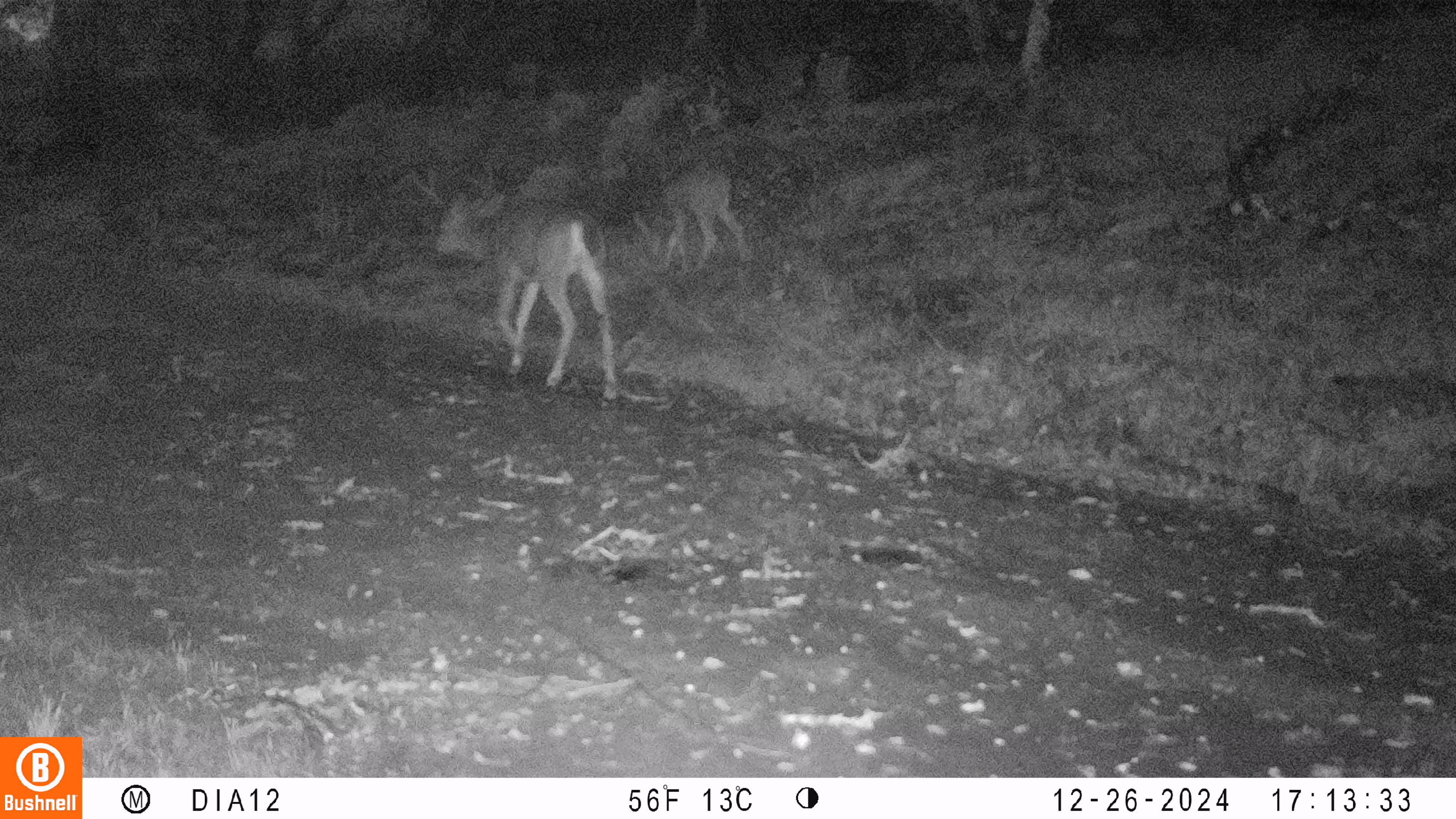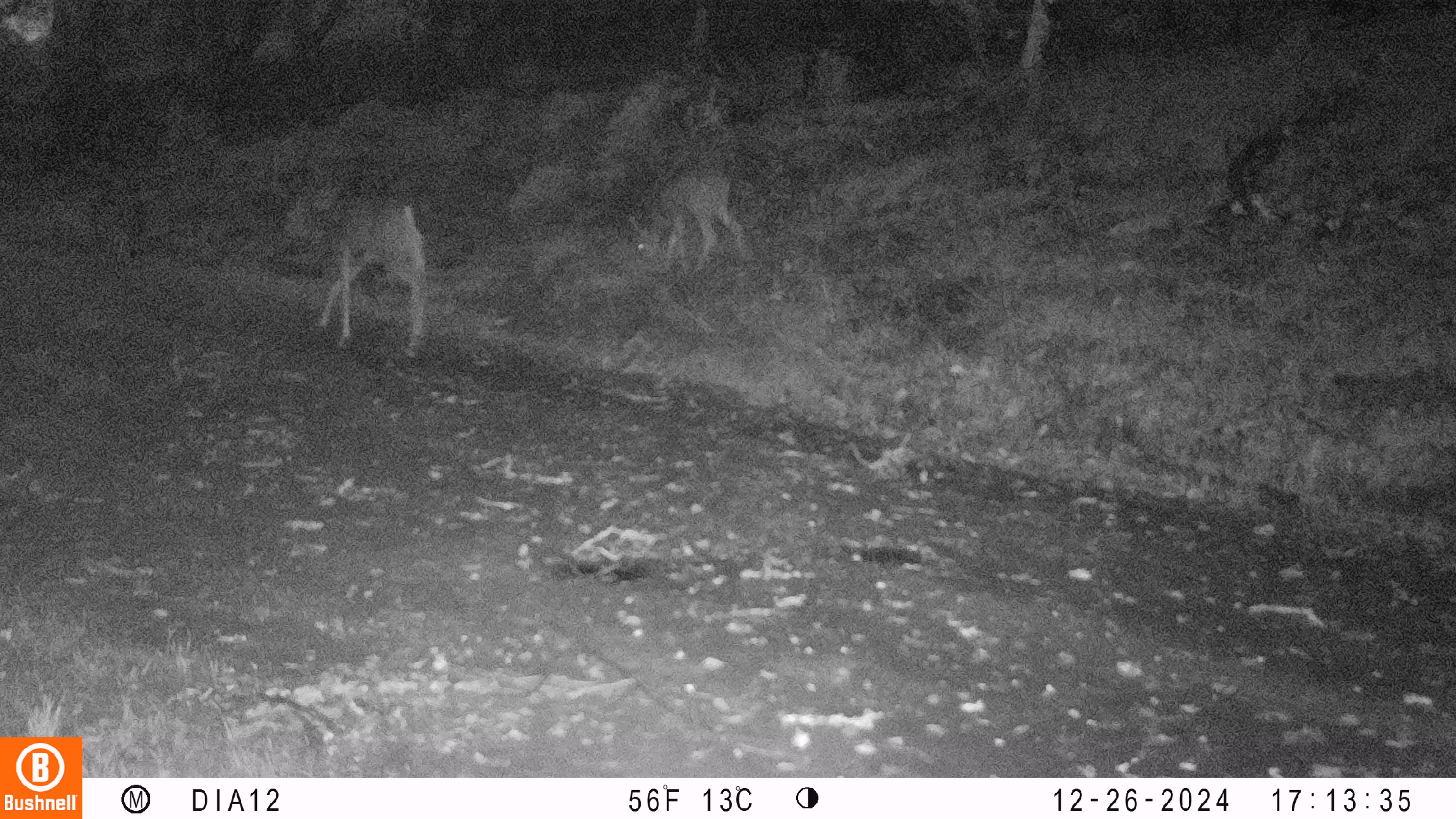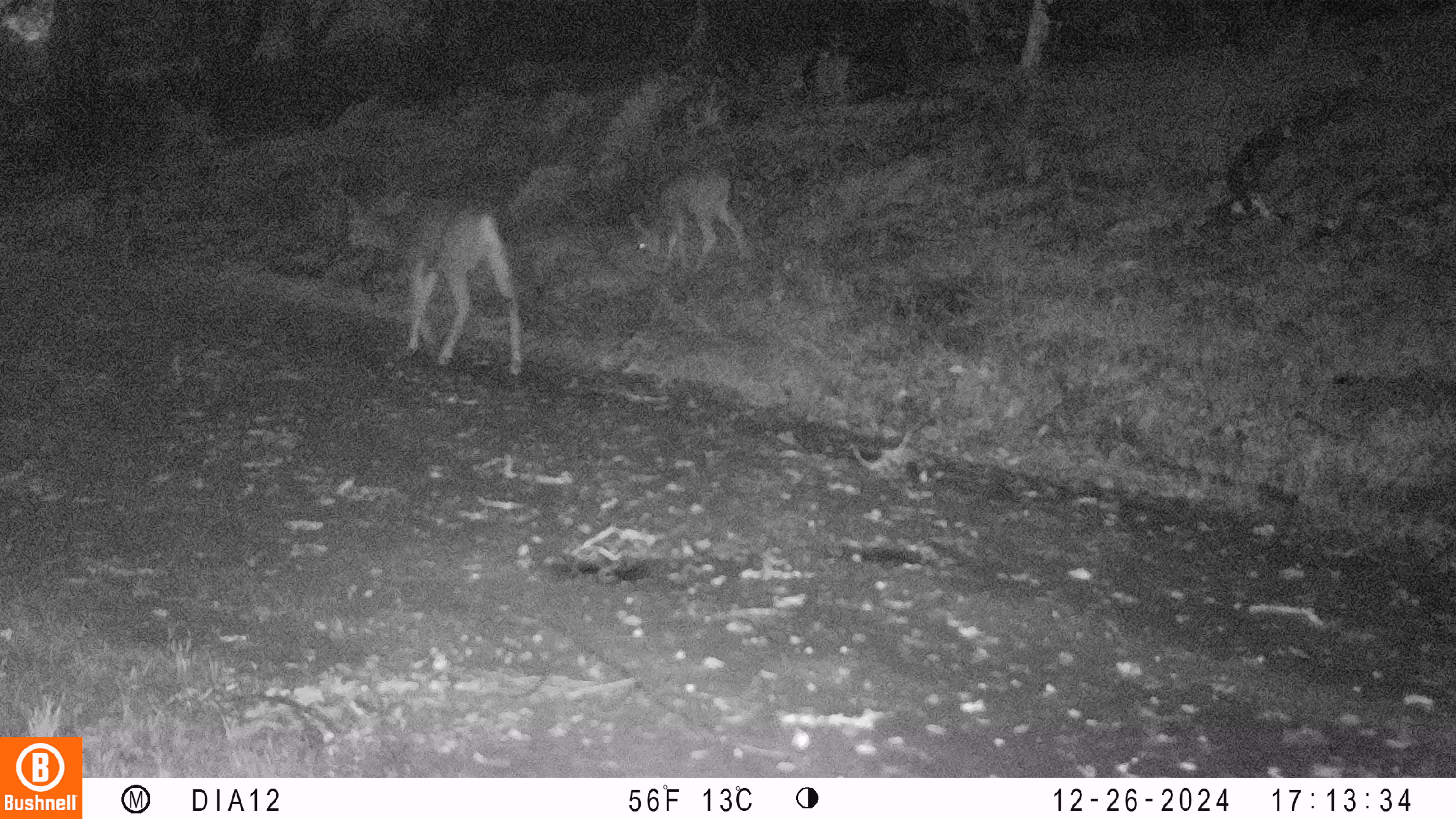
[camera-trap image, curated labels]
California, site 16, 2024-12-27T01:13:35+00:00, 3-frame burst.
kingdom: Animalia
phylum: Chordata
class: Mammalia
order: Artiodactyla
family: Cervidae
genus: Odocoileus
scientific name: Odocoileus hemionus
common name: mule deer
Mule deer (Odocoileus hemionus).